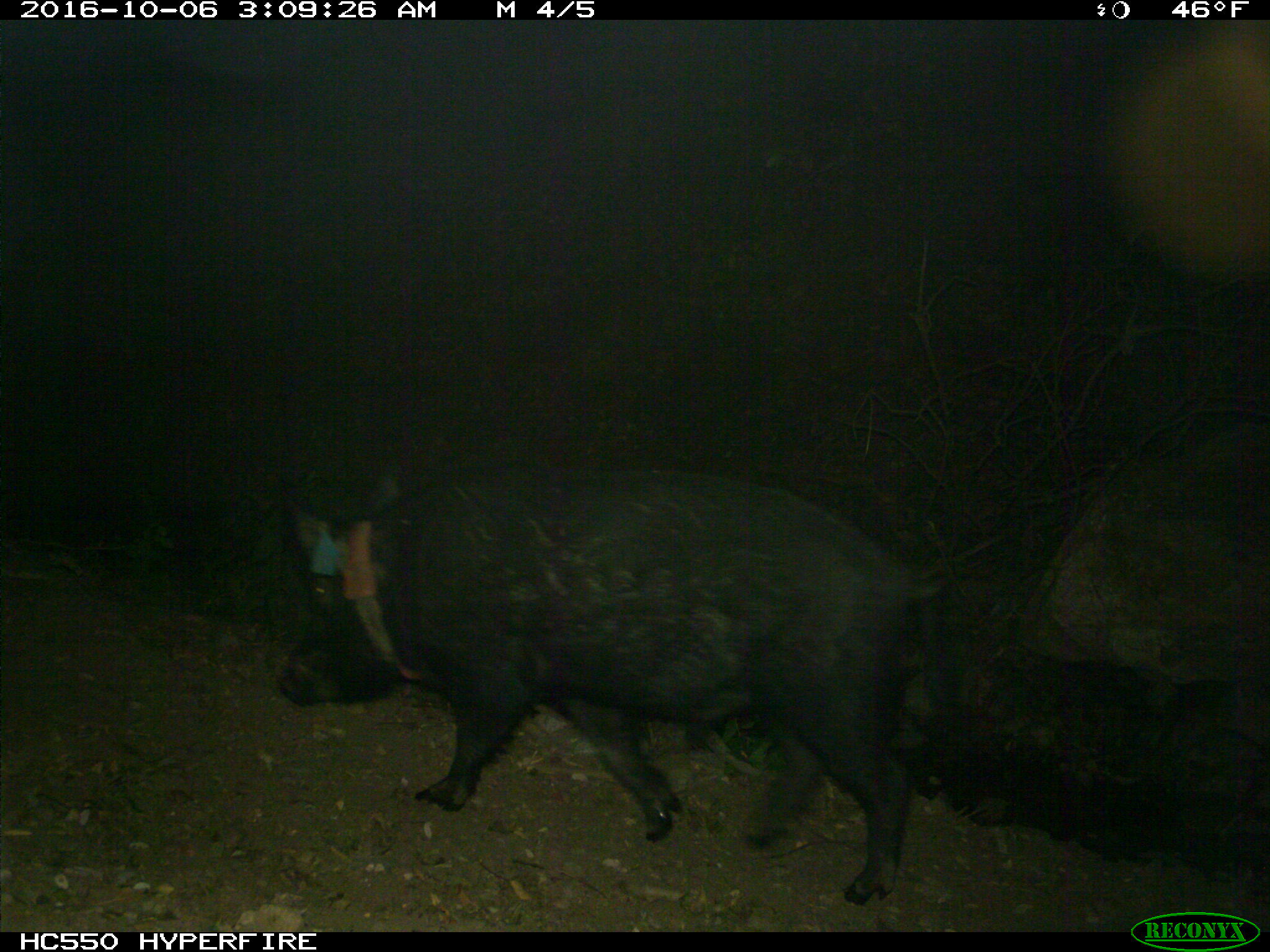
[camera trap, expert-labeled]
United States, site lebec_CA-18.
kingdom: Animalia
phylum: Chordata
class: Mammalia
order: Artiodactyla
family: Suidae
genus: Sus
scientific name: Sus scrofa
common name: wild boar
Sus scrofa (wild boar).